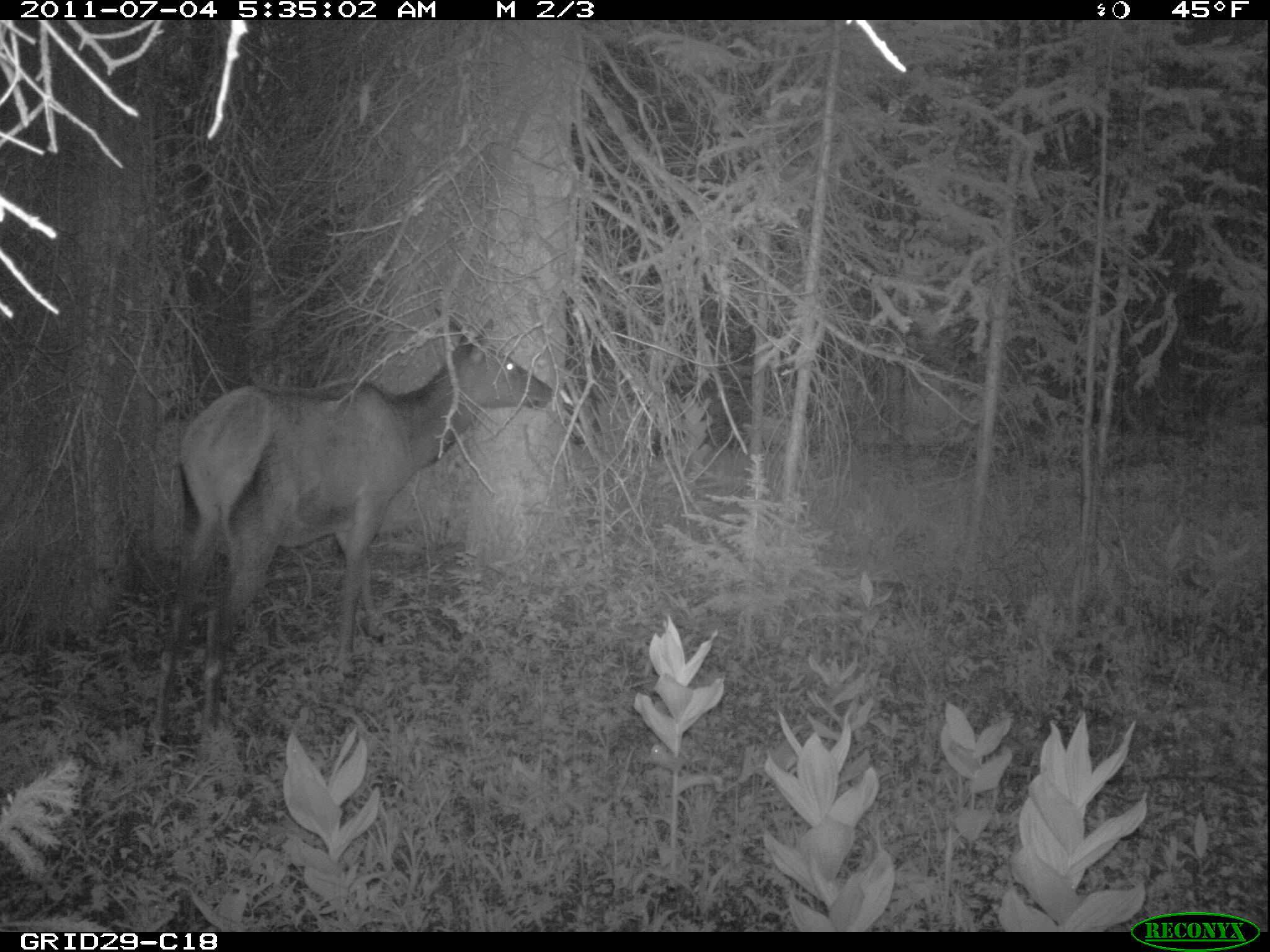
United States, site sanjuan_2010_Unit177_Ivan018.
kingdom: Animalia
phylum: Chordata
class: Mammalia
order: Artiodactyla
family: Cervidae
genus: Cervus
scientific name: Cervus elaphus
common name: red deer